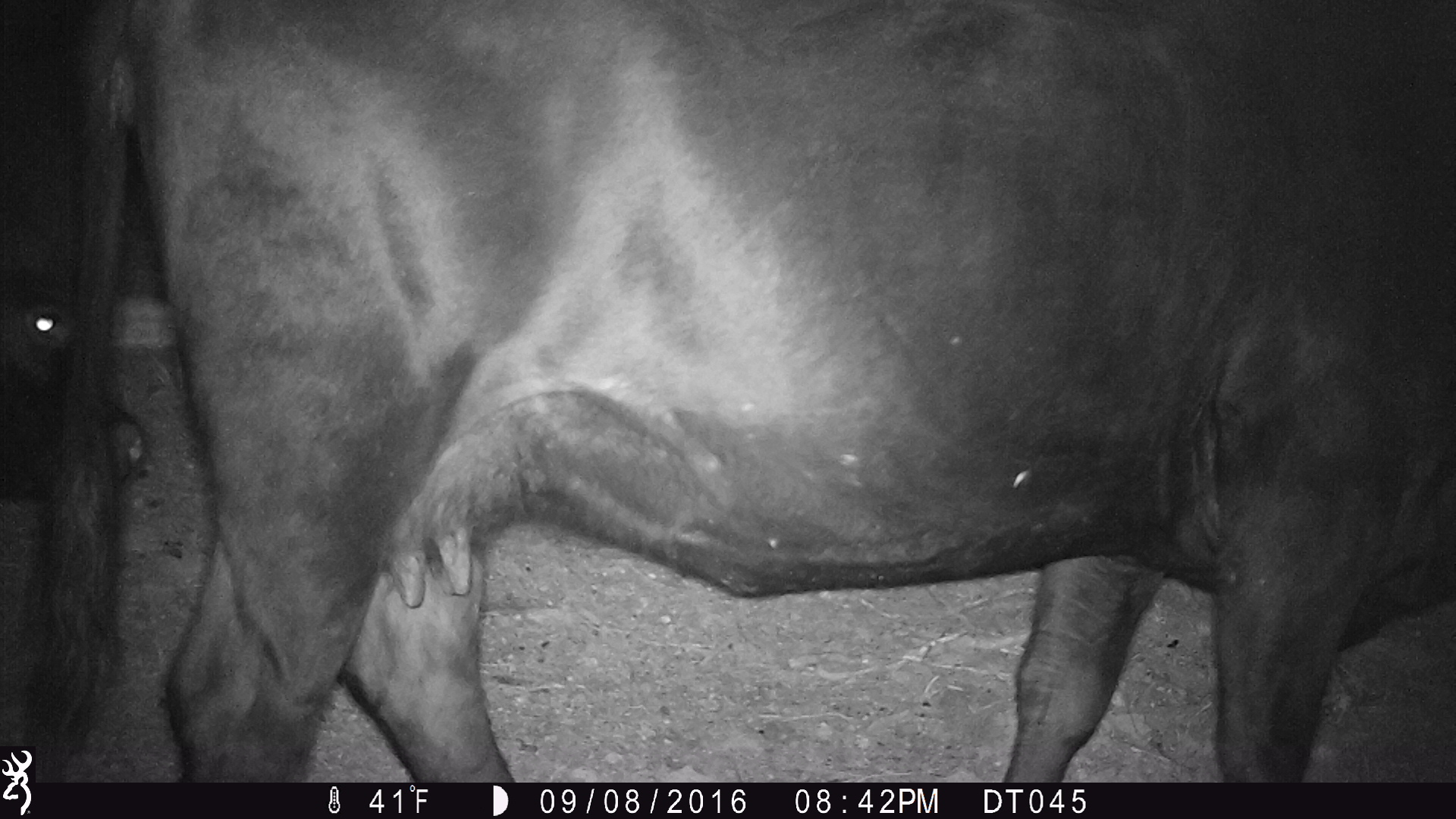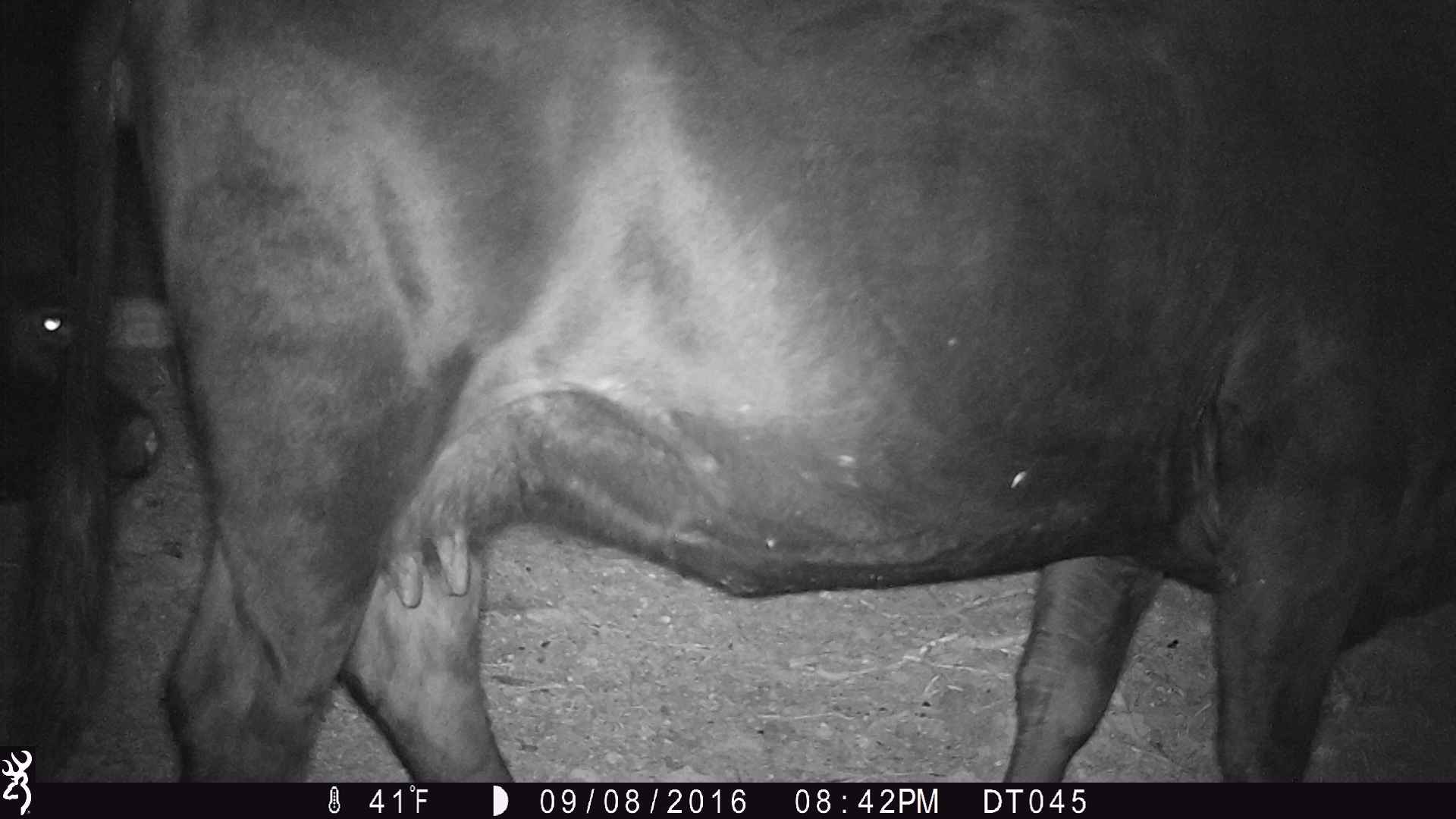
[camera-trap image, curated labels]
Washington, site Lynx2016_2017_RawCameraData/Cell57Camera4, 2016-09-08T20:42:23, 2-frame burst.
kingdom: Animalia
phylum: Chordata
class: Mammalia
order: Artiodactyla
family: Bovidae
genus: Bos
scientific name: Bos taurus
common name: domestic cattle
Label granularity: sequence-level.